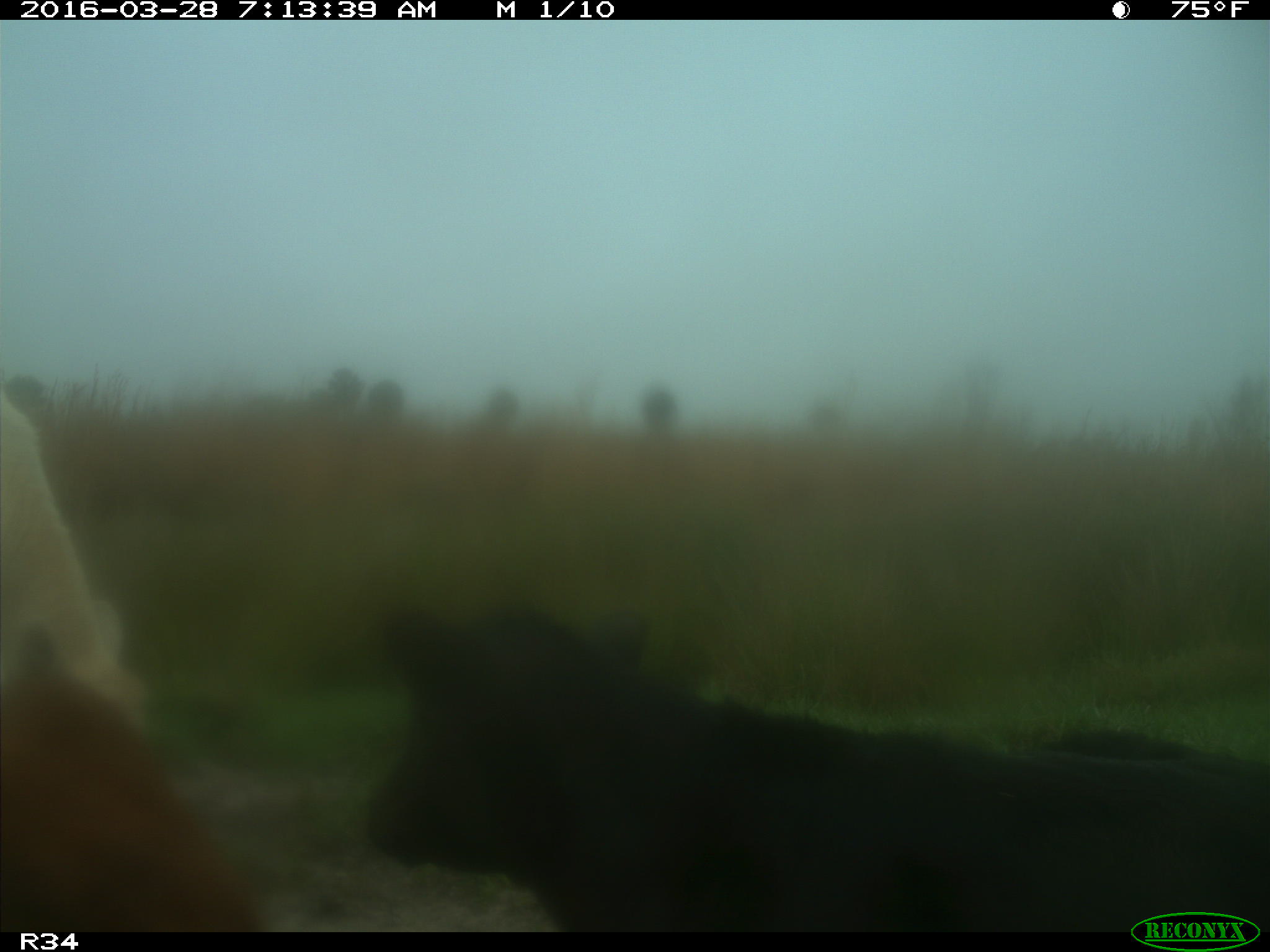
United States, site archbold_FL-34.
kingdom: Animalia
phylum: Chordata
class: Mammalia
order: Artiodactyla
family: Bovidae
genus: Bos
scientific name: Bos taurus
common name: domestic cow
Bos taurus (domestic cow).